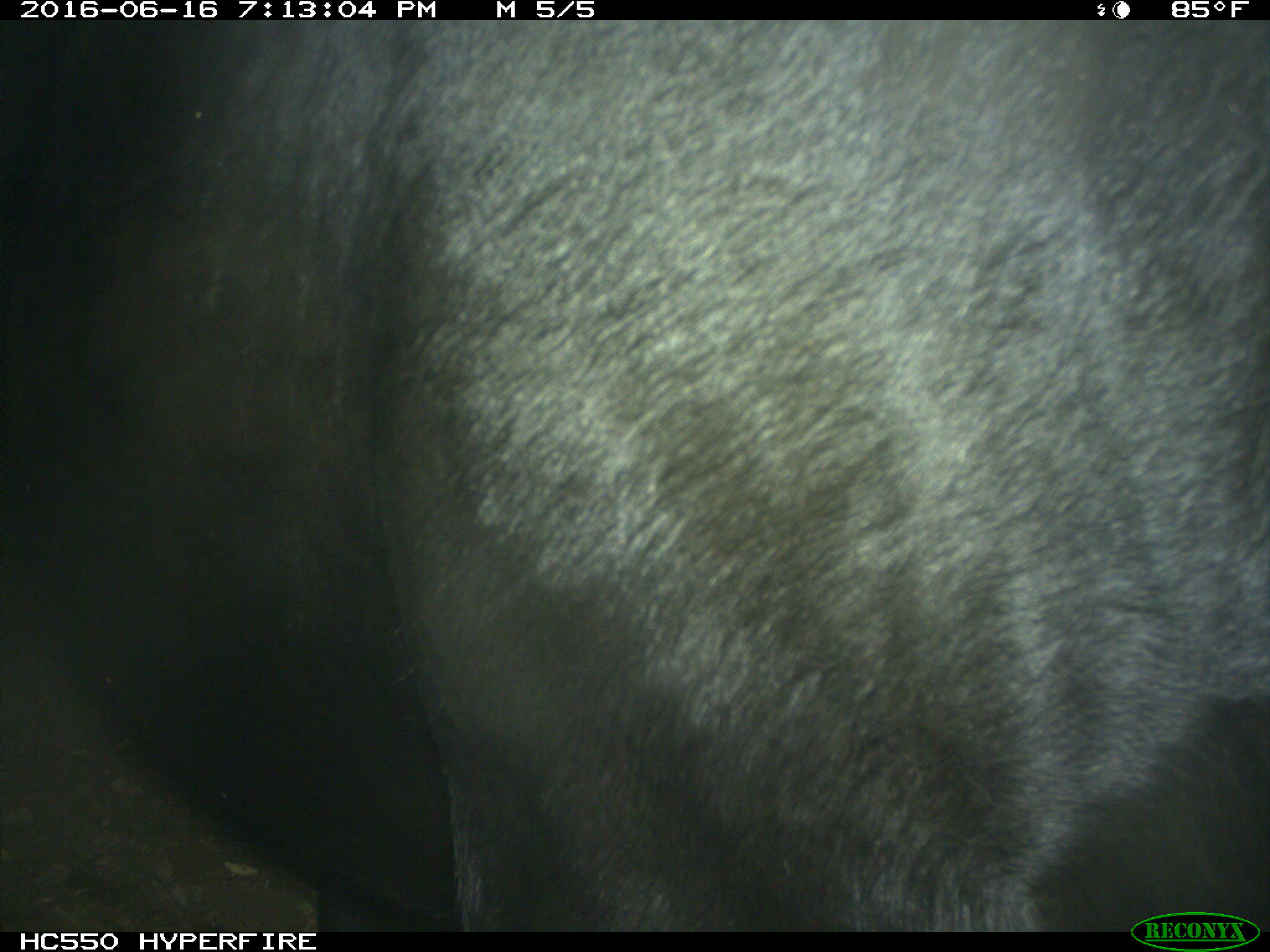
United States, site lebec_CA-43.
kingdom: Animalia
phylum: Chordata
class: Mammalia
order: Artiodactyla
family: Bovidae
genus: Bos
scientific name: Bos taurus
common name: domestic cow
Bos taurus (domestic cow).